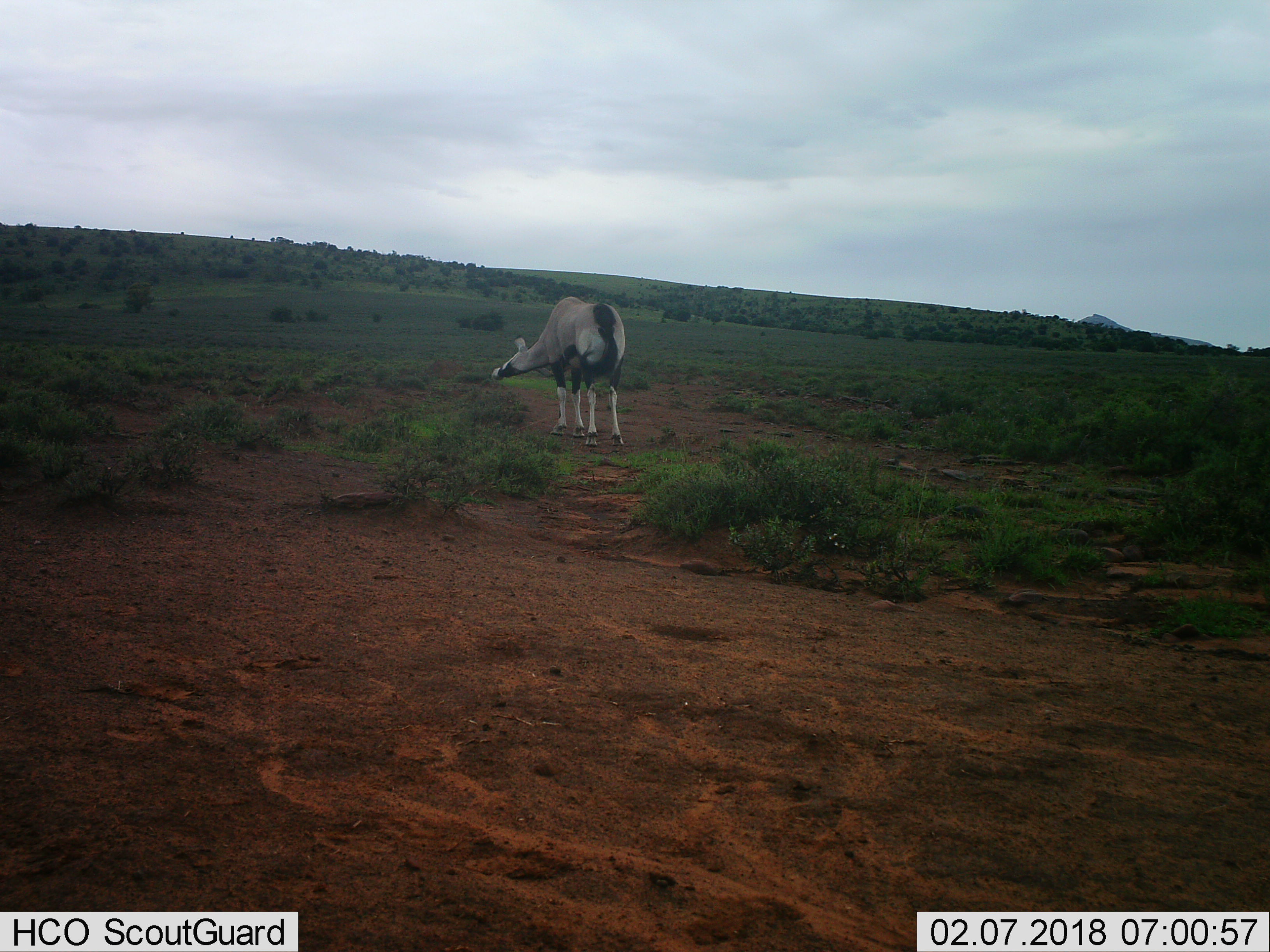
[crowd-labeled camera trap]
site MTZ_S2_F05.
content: unidentified animal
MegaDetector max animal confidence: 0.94